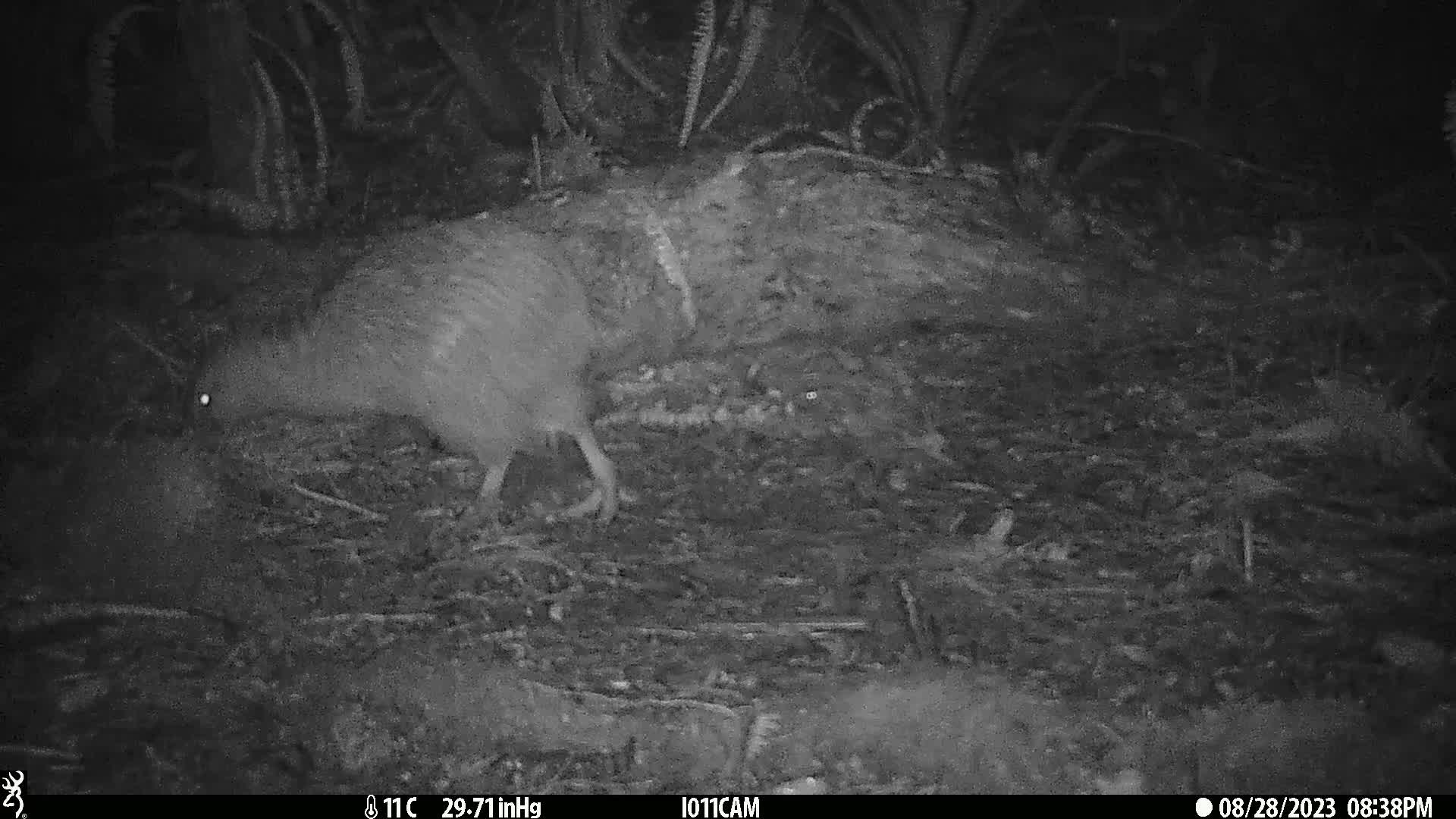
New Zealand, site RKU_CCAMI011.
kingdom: Animalia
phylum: Chordata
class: Aves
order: Apterygiformes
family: Apterygidae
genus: Apteryx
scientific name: Apteryx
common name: kiwi